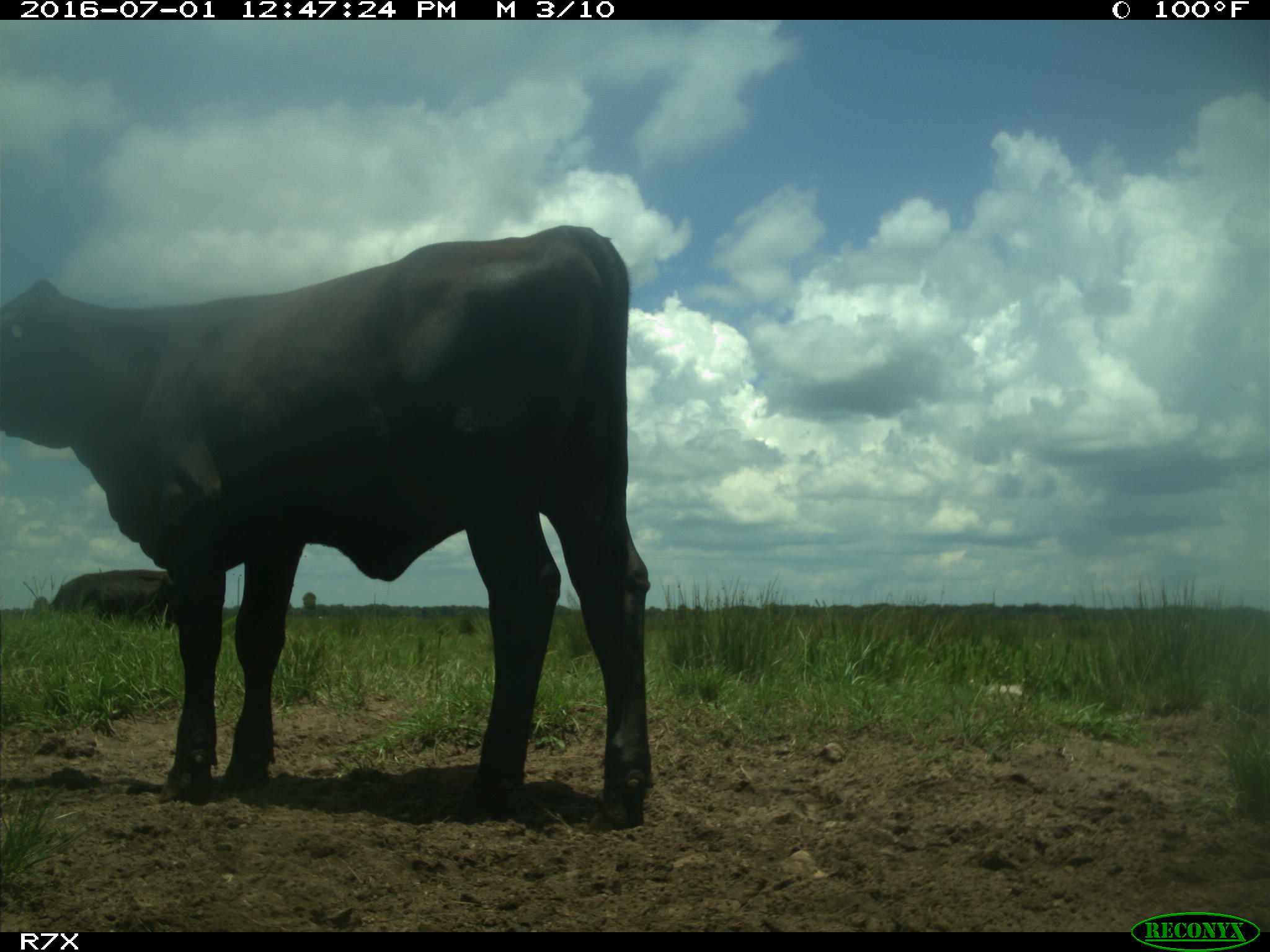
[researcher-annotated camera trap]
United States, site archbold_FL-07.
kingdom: Animalia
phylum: Chordata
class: Mammalia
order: Artiodactyla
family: Bovidae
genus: Bos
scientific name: Bos taurus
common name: domestic cow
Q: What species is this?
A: Bos taurus (domestic cow).